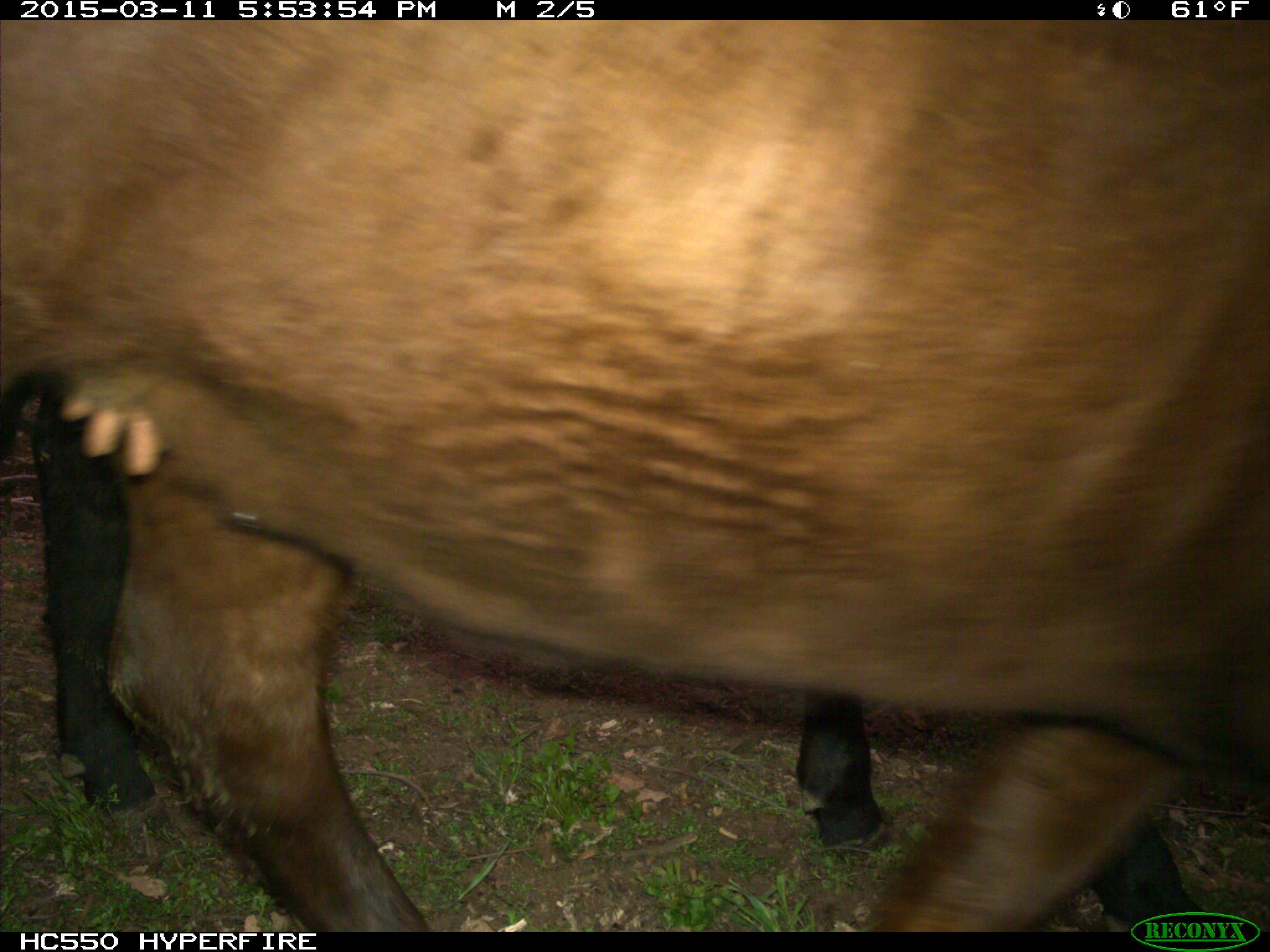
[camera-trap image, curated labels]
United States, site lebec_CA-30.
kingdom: Animalia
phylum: Chordata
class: Mammalia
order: Artiodactyla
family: Bovidae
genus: Bos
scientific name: Bos taurus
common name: domestic cow